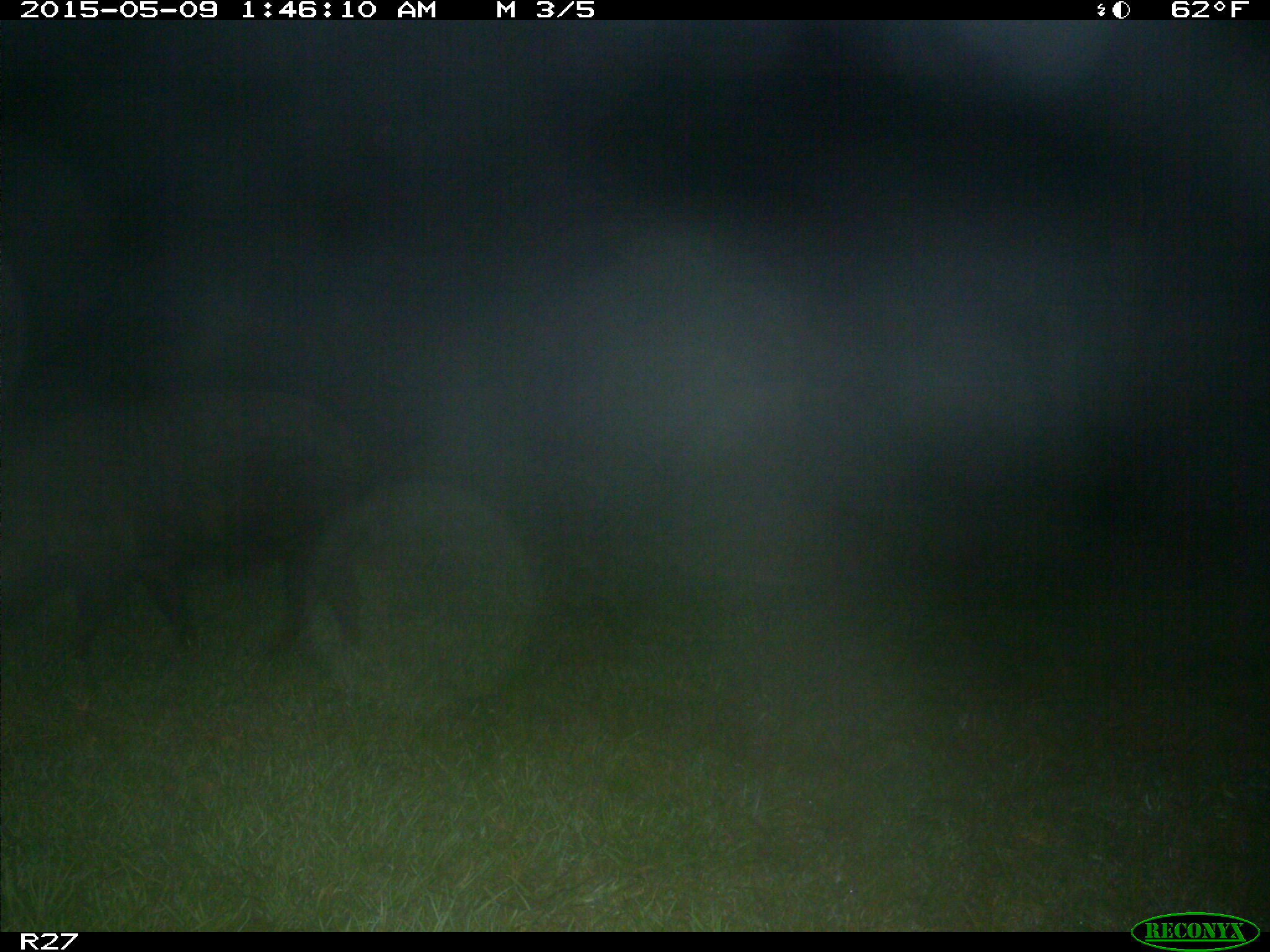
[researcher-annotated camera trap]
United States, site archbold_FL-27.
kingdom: Animalia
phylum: Chordata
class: Mammalia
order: Artiodactyla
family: Suidae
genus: Sus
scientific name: Sus scrofa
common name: wild boar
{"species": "Sus scrofa (wild boar)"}